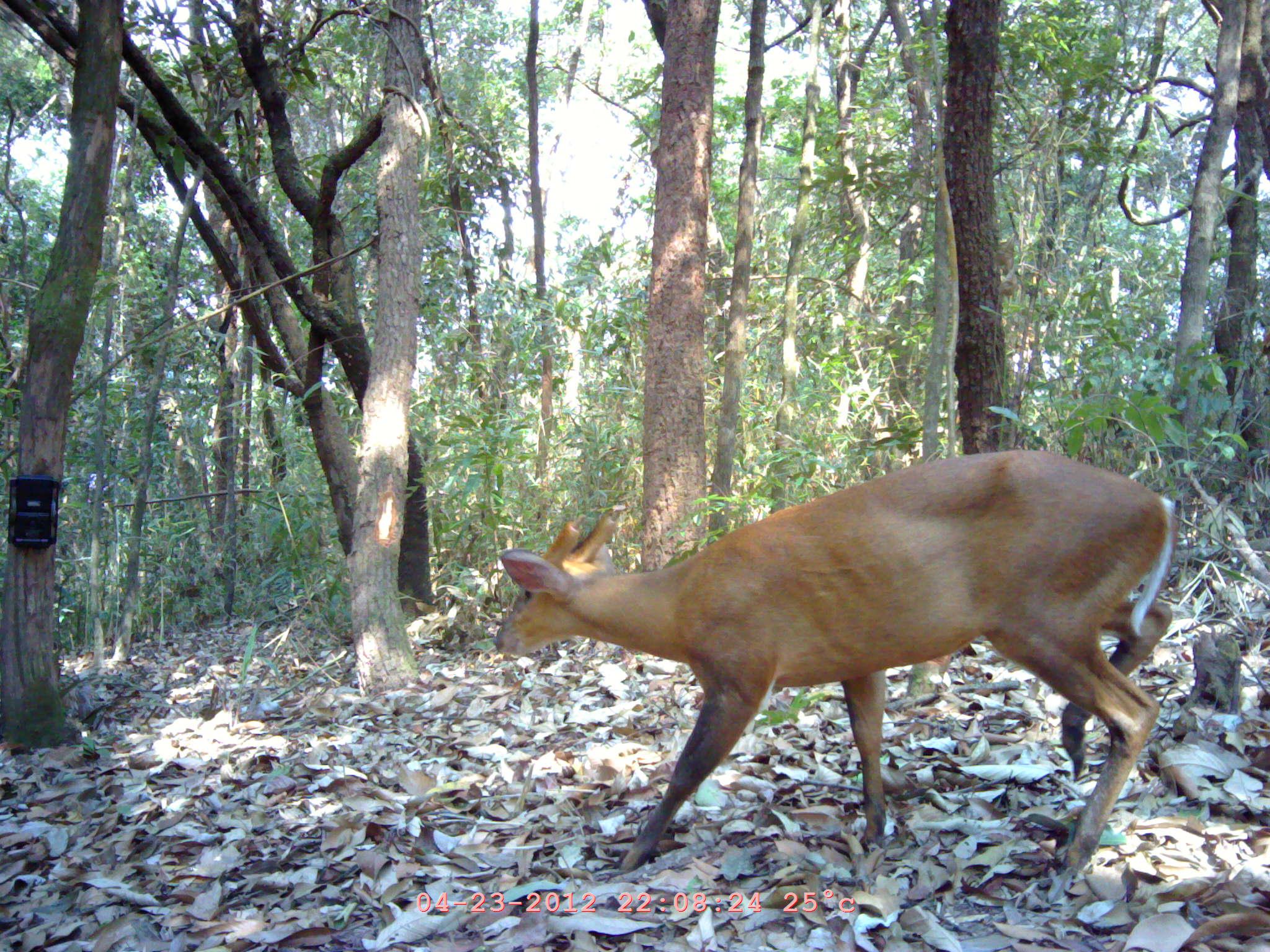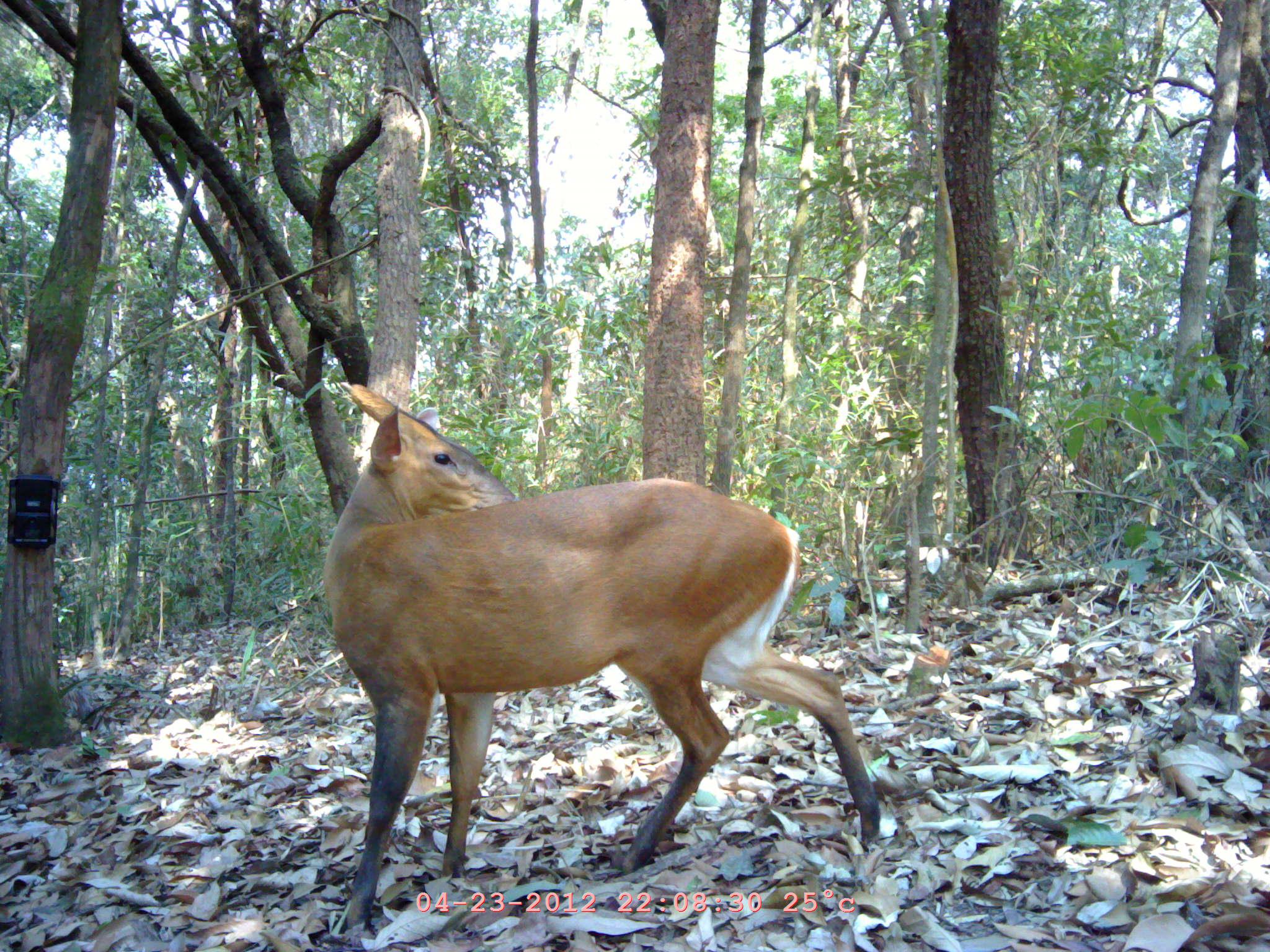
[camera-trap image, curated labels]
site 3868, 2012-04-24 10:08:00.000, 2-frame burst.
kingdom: Animalia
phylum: Chordata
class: Mammalia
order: Artiodactyla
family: Cervidae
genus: Muntiacus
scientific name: Muntiacus muntjak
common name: southern red muntjac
Muntiacus muntjak (southern red muntjac), count 1.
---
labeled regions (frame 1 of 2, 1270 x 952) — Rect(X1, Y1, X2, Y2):
muntiacus muntjak: Rect(491, 448, 1177, 881)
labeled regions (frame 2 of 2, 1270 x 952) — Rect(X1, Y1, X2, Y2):
muntiacus muntjak: Rect(316, 380, 877, 928)